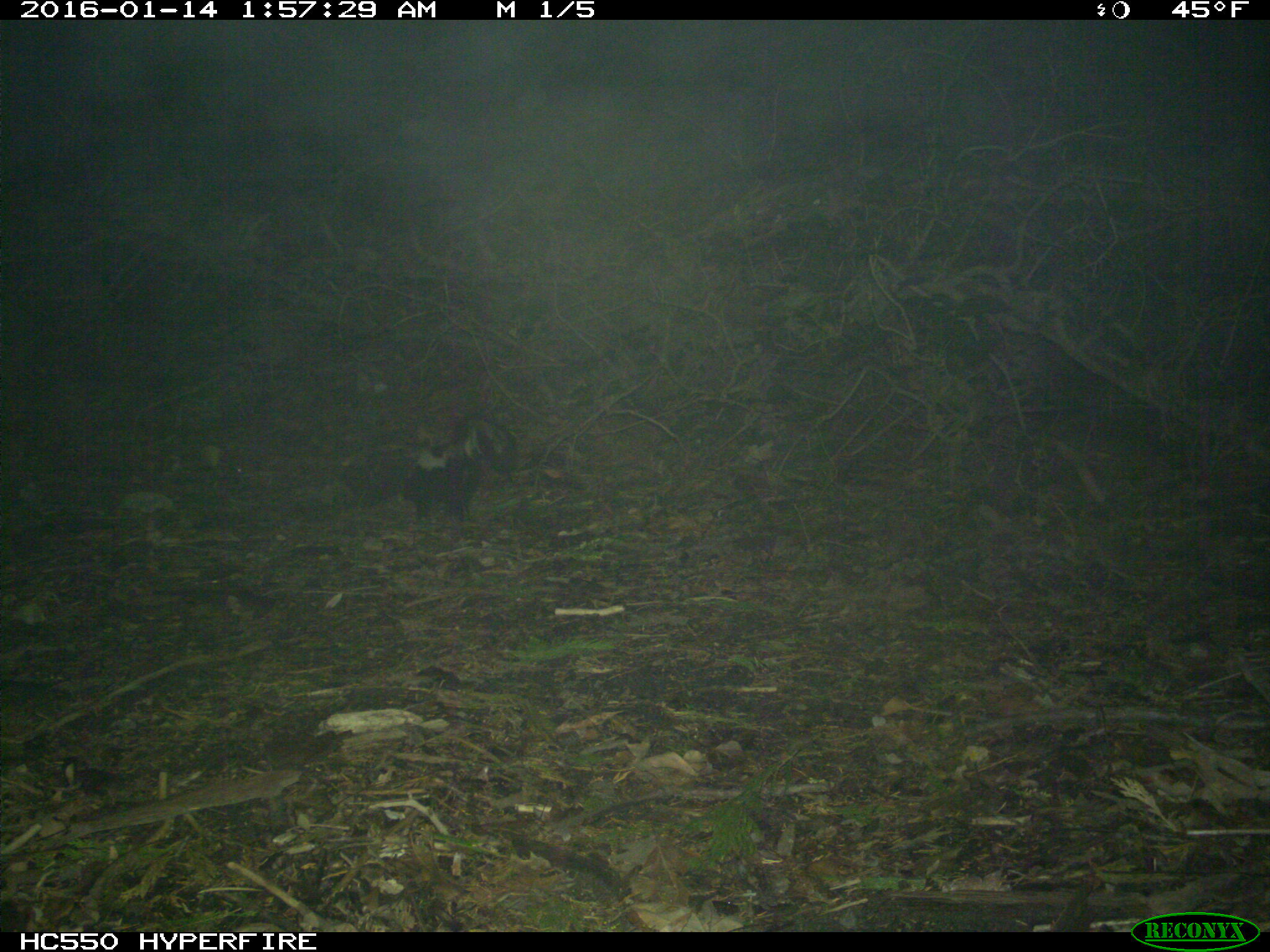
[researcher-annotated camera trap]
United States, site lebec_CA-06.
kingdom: Animalia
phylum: Chordata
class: Mammalia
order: Carnivora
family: Mephitidae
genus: Mephitis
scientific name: Mephitis mephitis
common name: striped skunk